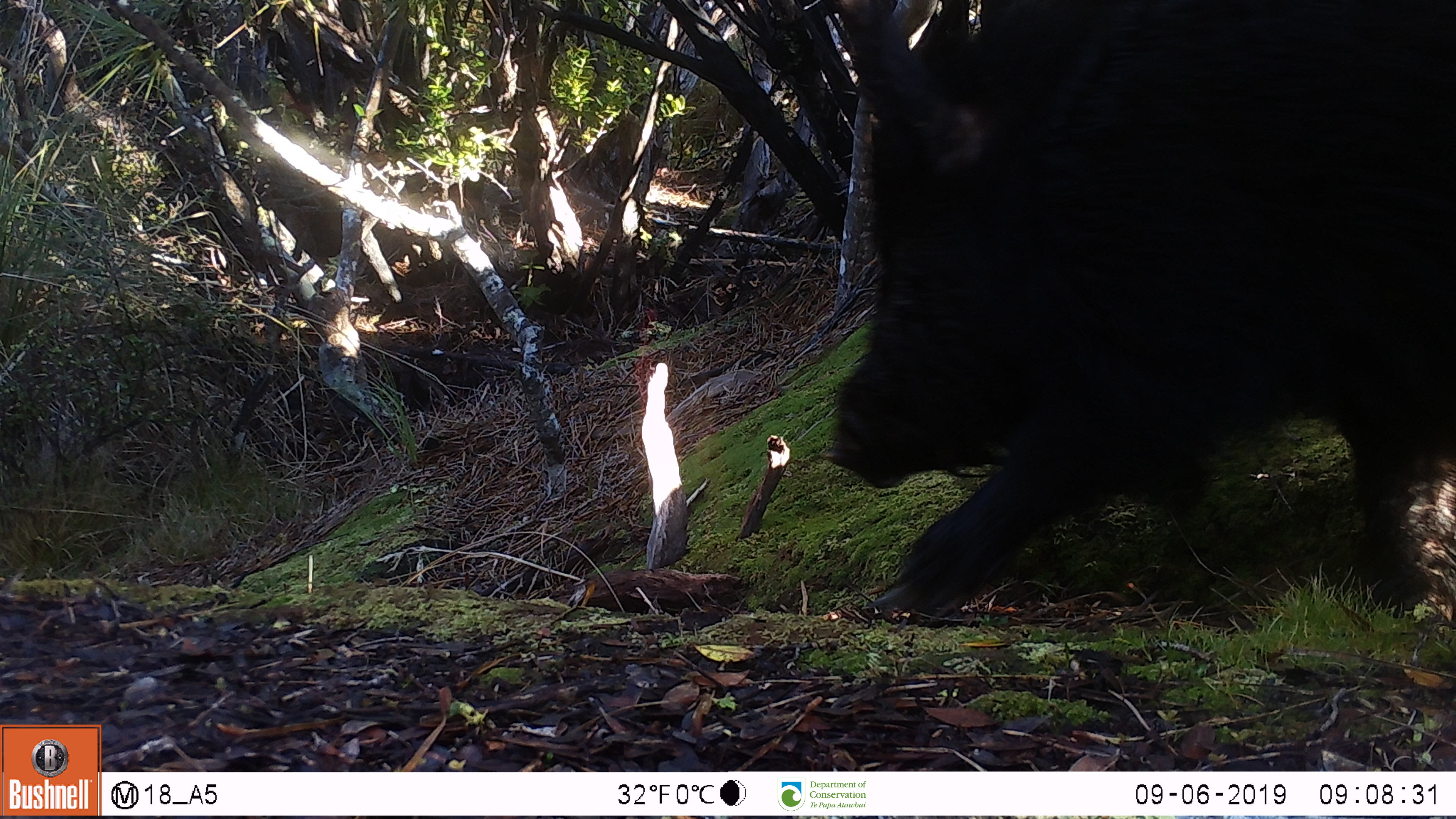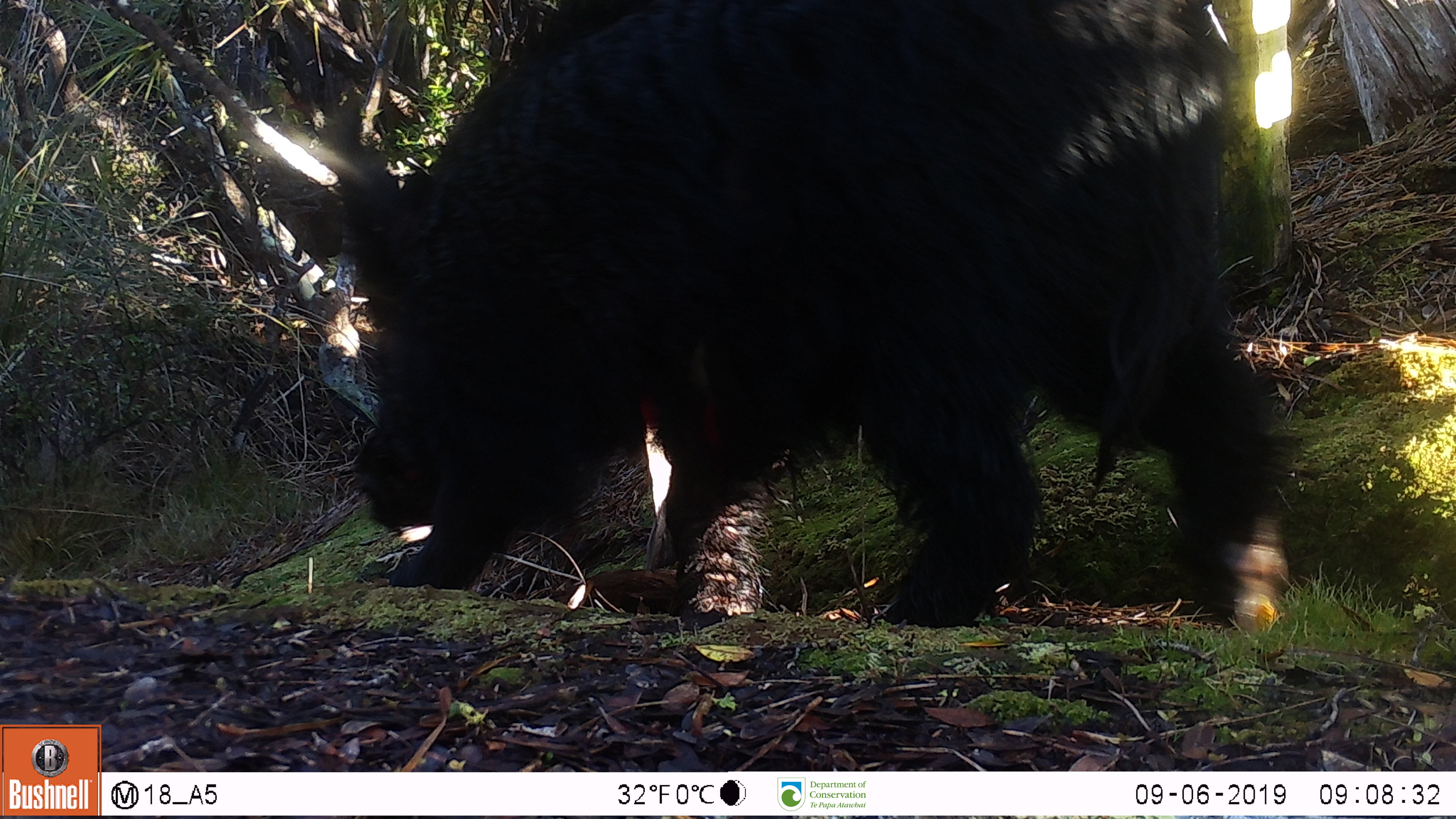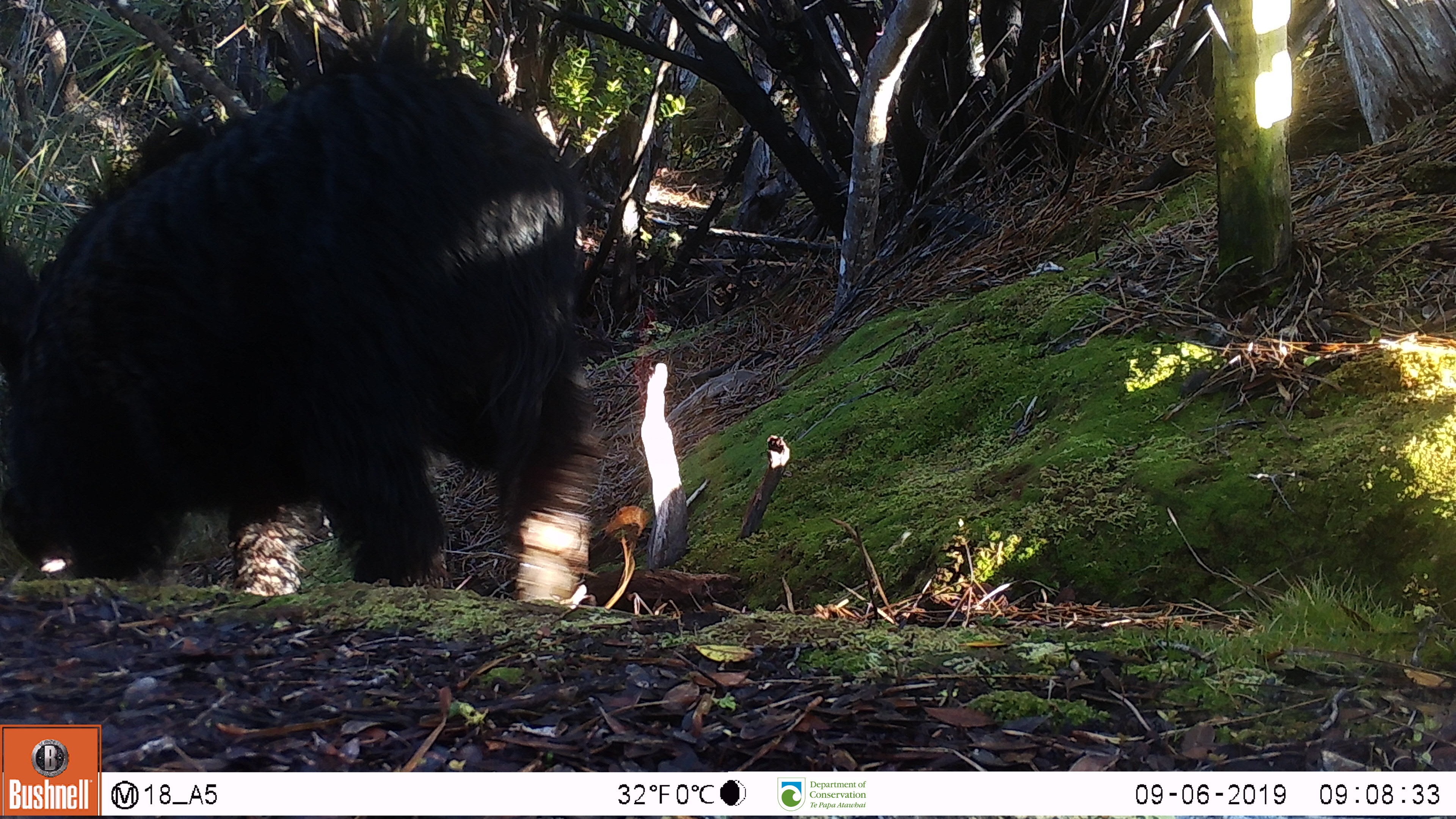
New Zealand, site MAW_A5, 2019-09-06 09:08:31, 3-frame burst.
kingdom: Animalia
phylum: Chordata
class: Mammalia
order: Artiodactyla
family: Suidae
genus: Sus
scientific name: Sus scrofa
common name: pig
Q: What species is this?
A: Pig (Sus scrofa).